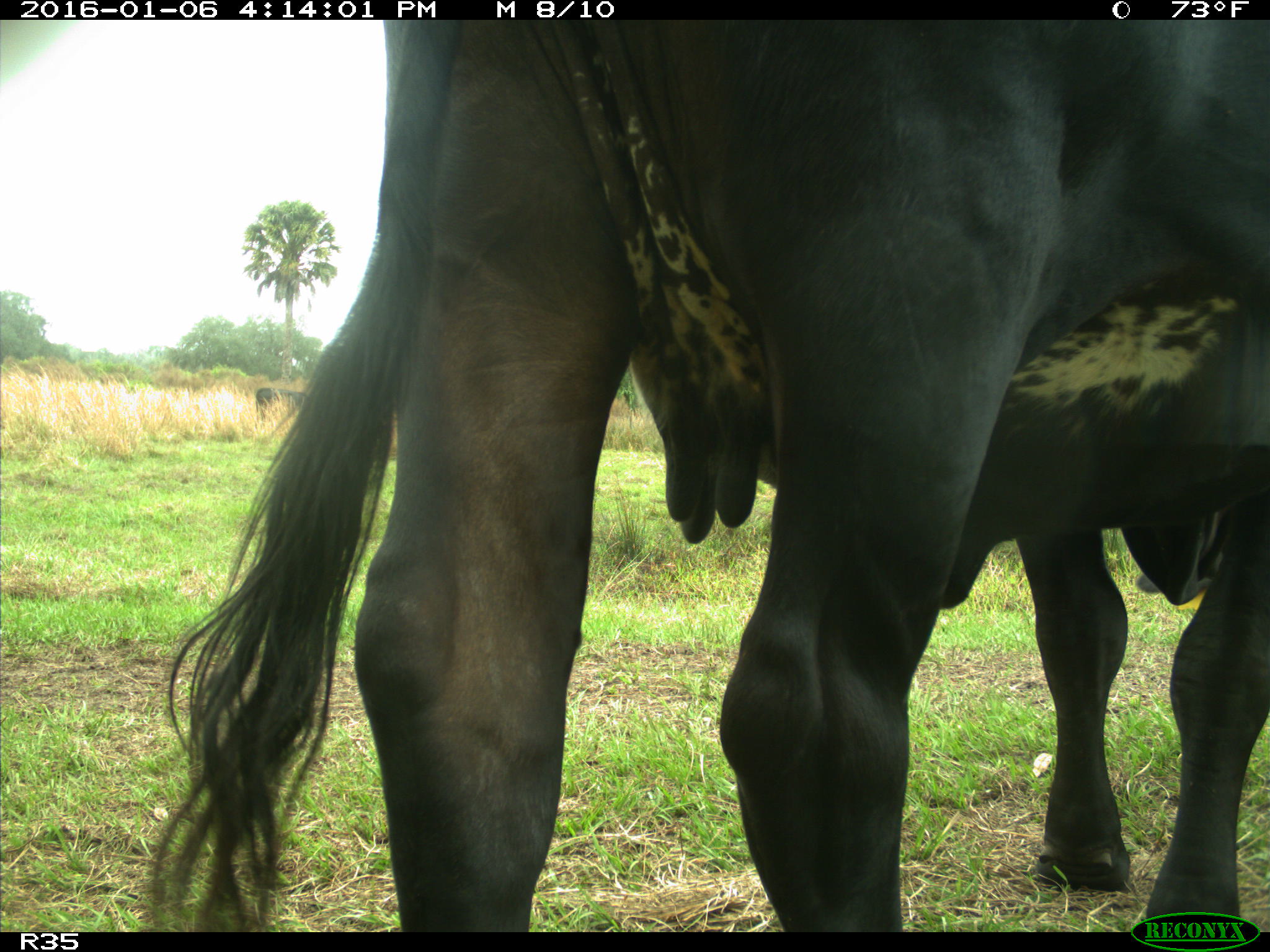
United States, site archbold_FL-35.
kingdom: Animalia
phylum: Chordata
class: Mammalia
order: Artiodactyla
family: Bovidae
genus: Bos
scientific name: Bos taurus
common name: domestic cow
Bos taurus (domestic cow).